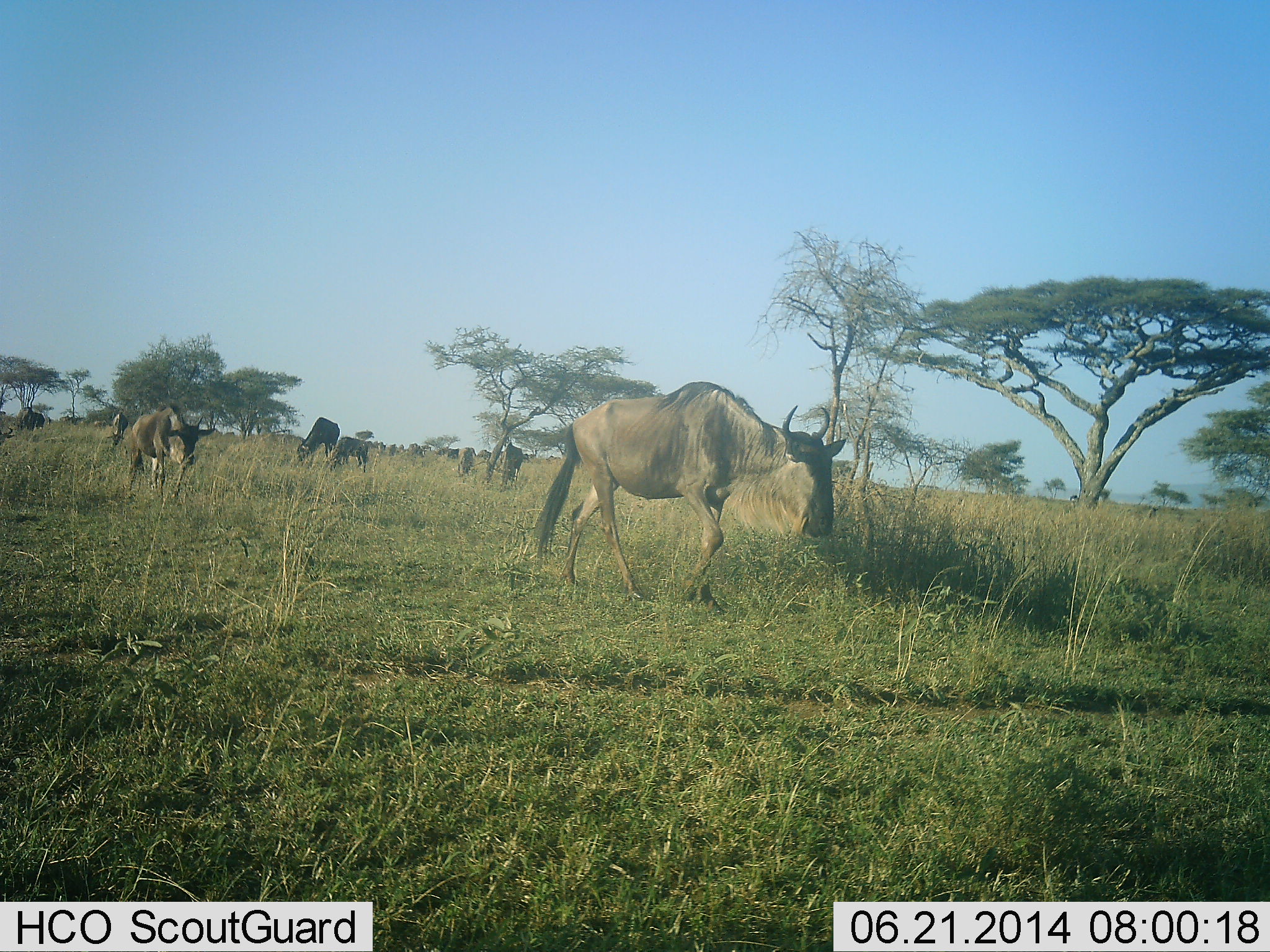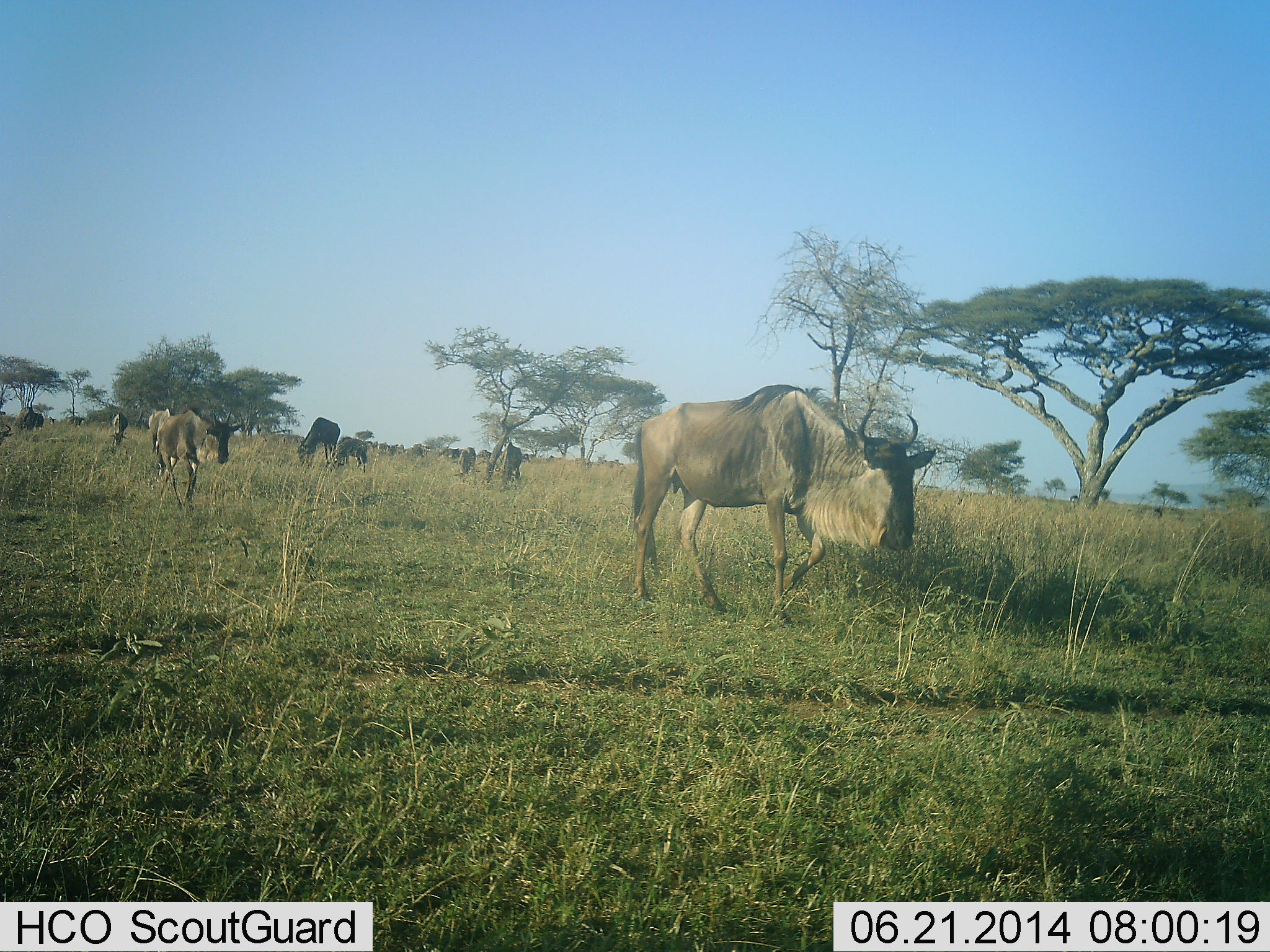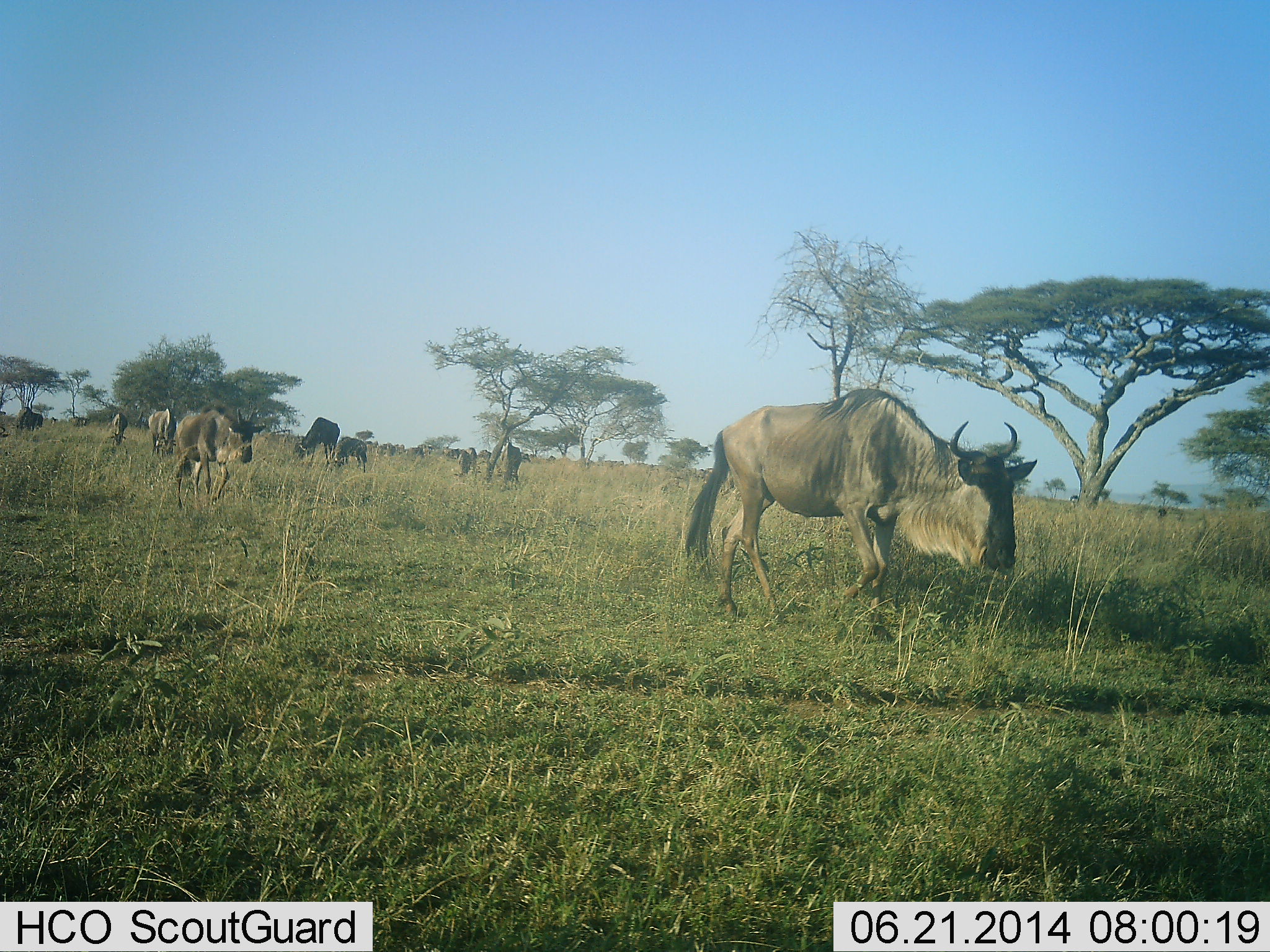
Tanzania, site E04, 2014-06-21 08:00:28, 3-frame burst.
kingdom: Animalia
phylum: Chordata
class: Mammalia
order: Artiodactyla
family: Bovidae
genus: Connochaetes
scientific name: Connochaetes taurinus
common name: blue wildebeest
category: wildebeest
Wildebeest (blue wildebeest) (Connochaetes taurinus), count 11-50. Behavior (volunteer vote fractions): standing 45%, resting 0%, moving 91%, interacting 0%. Young present (vote fraction): 18%. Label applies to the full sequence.